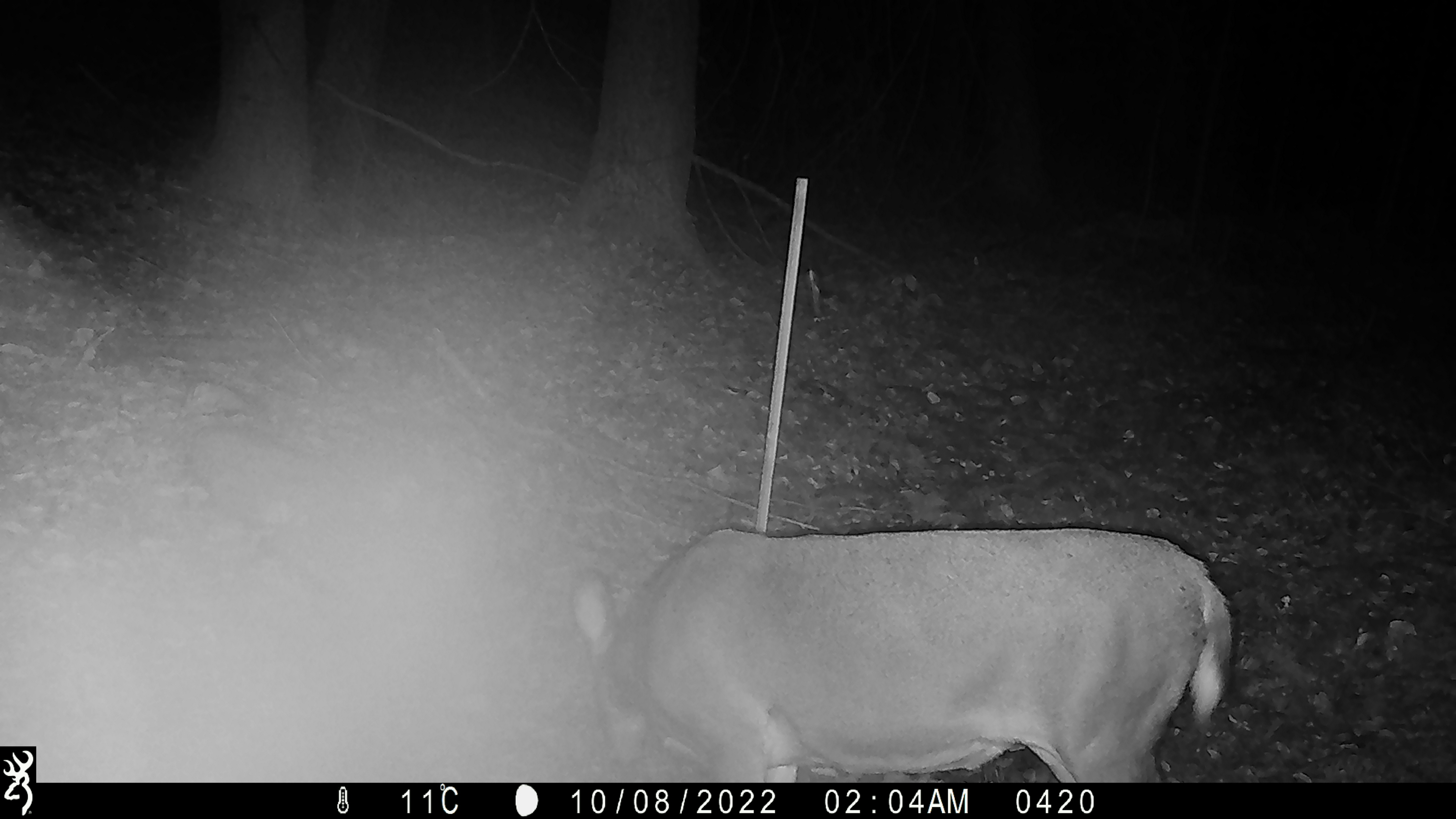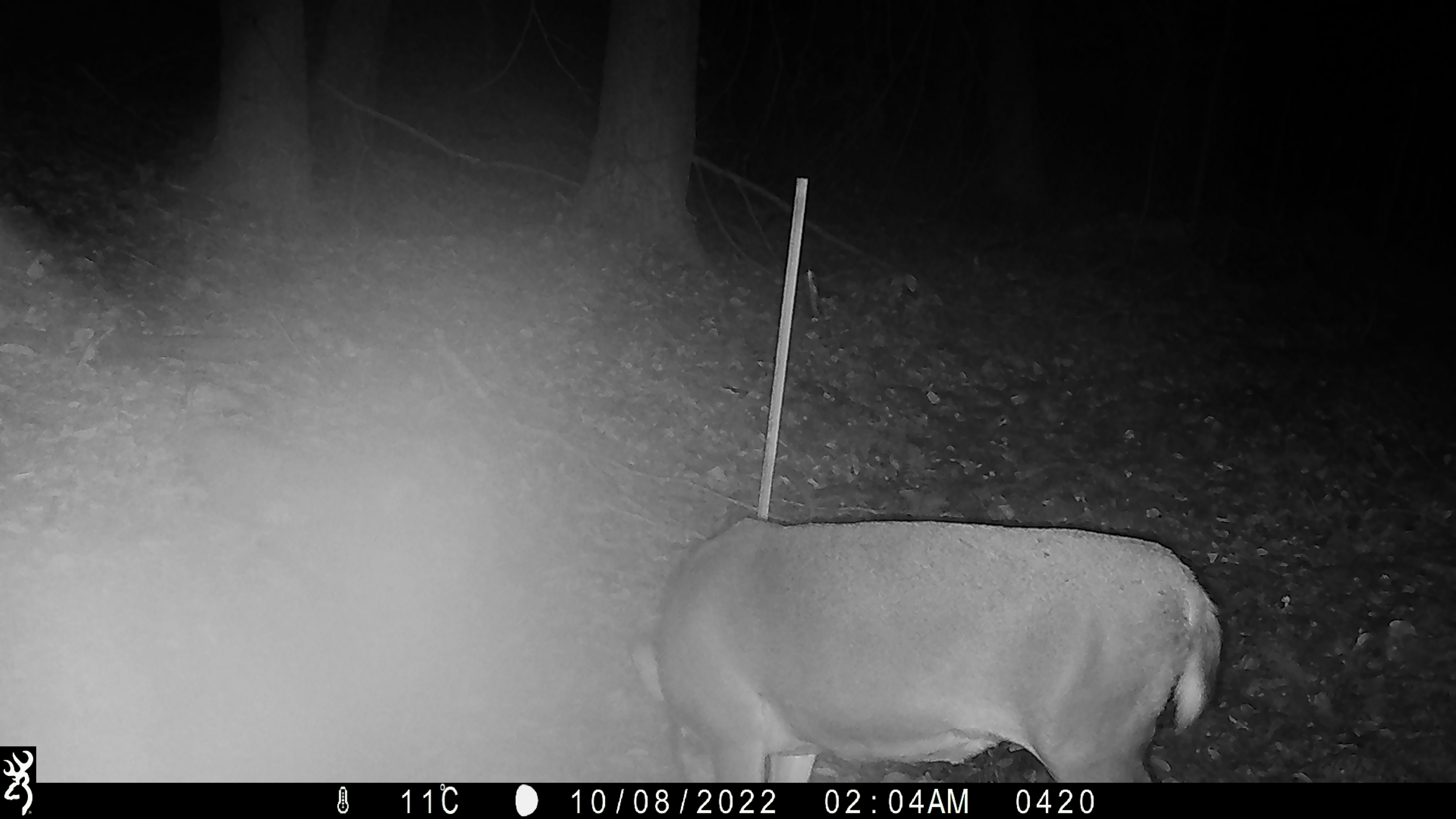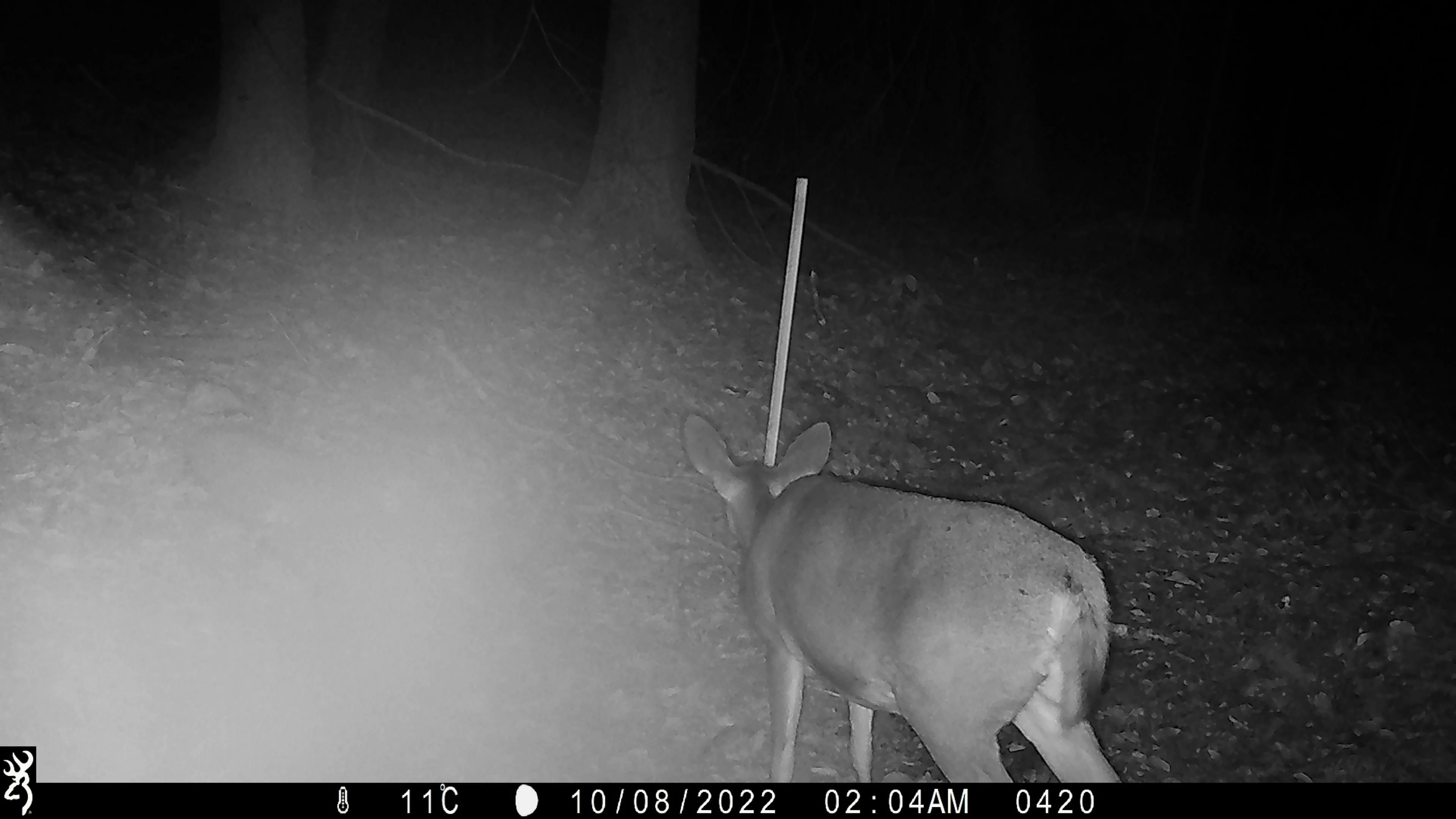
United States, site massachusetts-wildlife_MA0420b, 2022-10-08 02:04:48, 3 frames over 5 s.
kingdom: Animalia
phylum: Chordata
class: Mammalia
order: Artiodactyla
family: Cervidae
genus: Odocoileus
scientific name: Odocoileus virginianus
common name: white-tailed deer